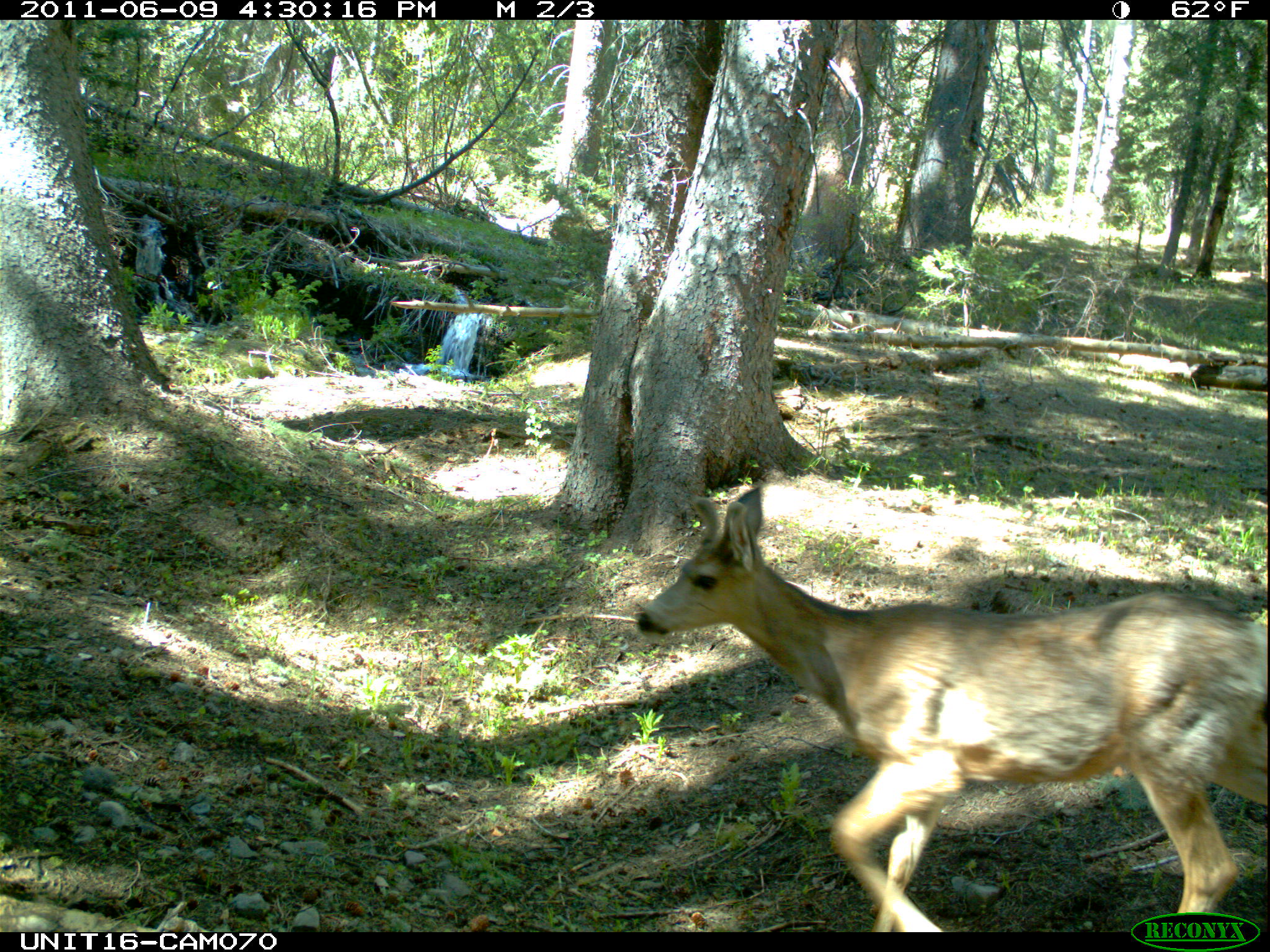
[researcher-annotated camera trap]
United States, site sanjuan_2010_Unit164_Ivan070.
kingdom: Animalia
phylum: Chordata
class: Mammalia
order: Artiodactyla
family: Cervidae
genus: Odocoileus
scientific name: Odocoileus hemionus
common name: mule deer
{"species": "Odocoileus hemionus (mule deer)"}